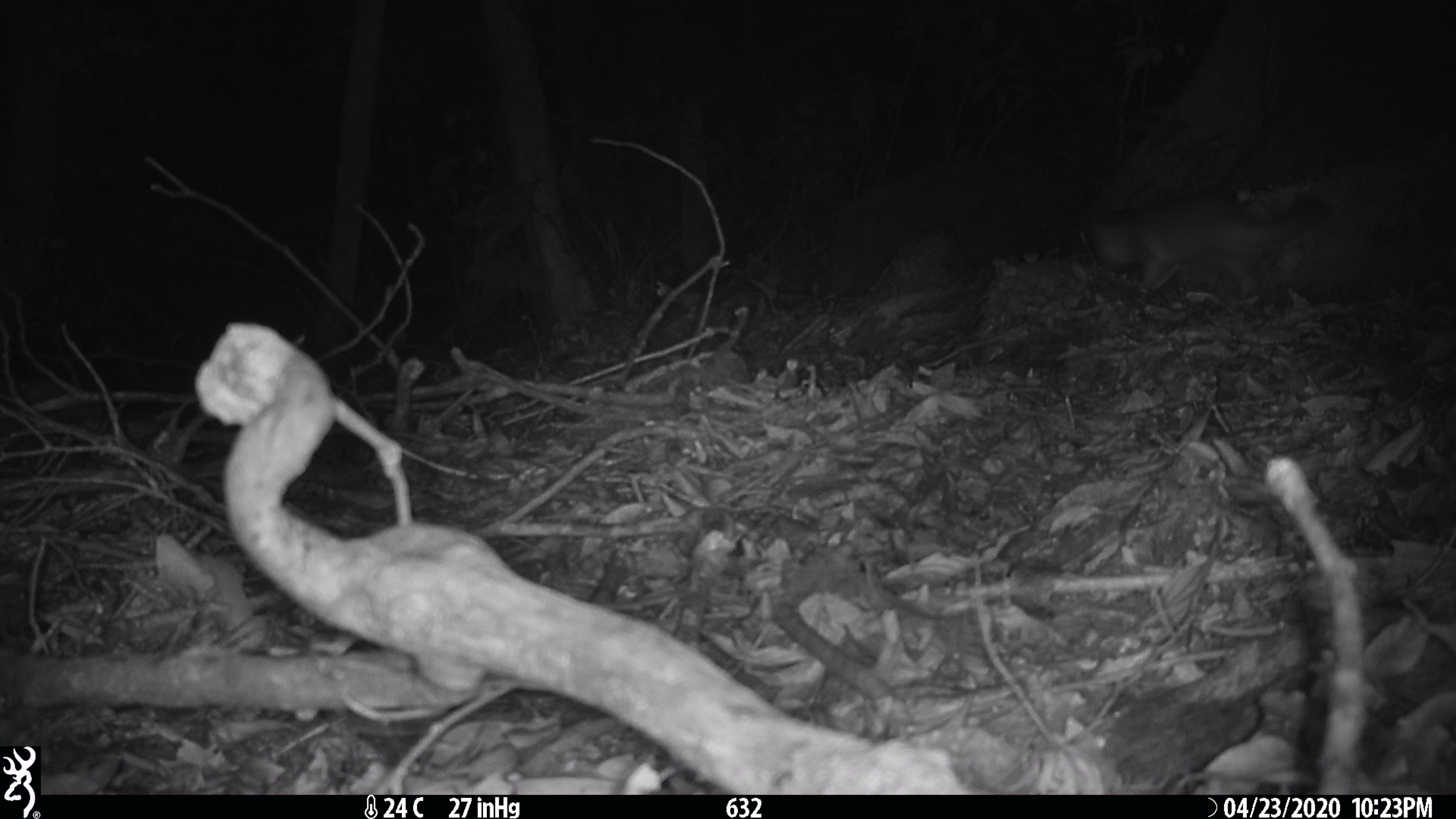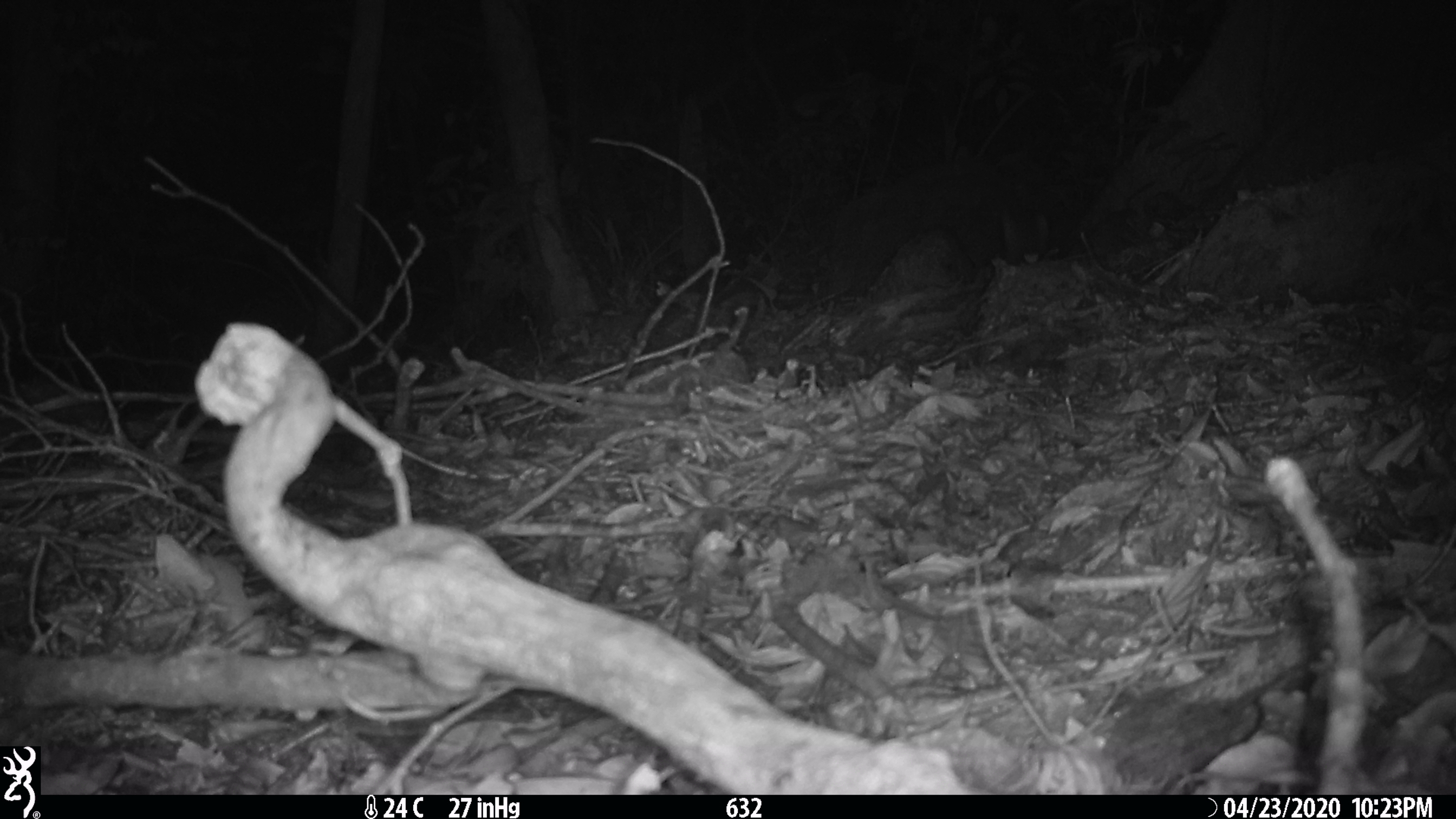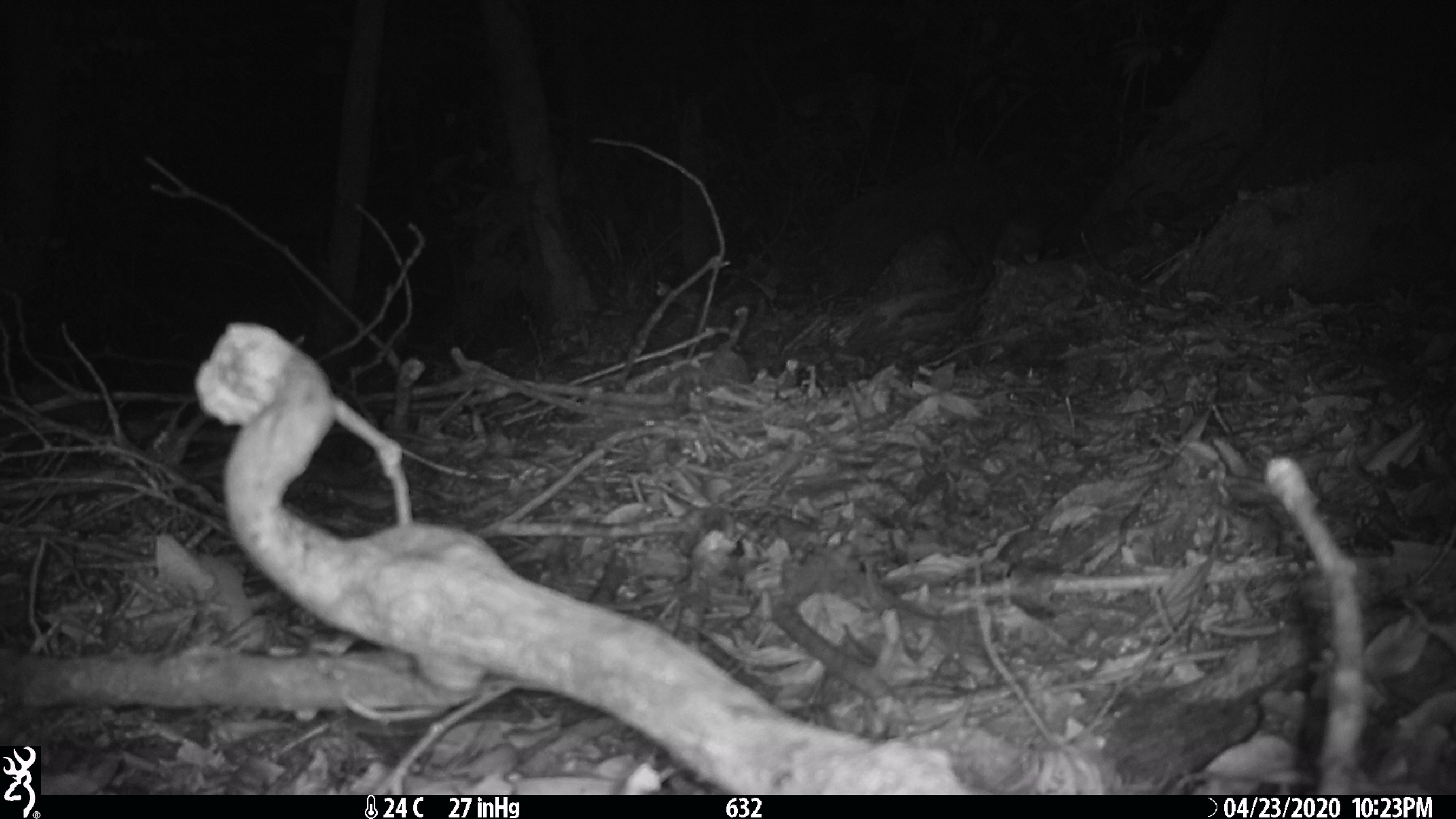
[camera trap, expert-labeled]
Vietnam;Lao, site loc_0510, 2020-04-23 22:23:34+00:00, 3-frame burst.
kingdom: Animalia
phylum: Chordata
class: Mammalia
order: Carnivora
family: Mustelidae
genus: Melogale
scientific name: Melogale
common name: ferret badger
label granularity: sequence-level